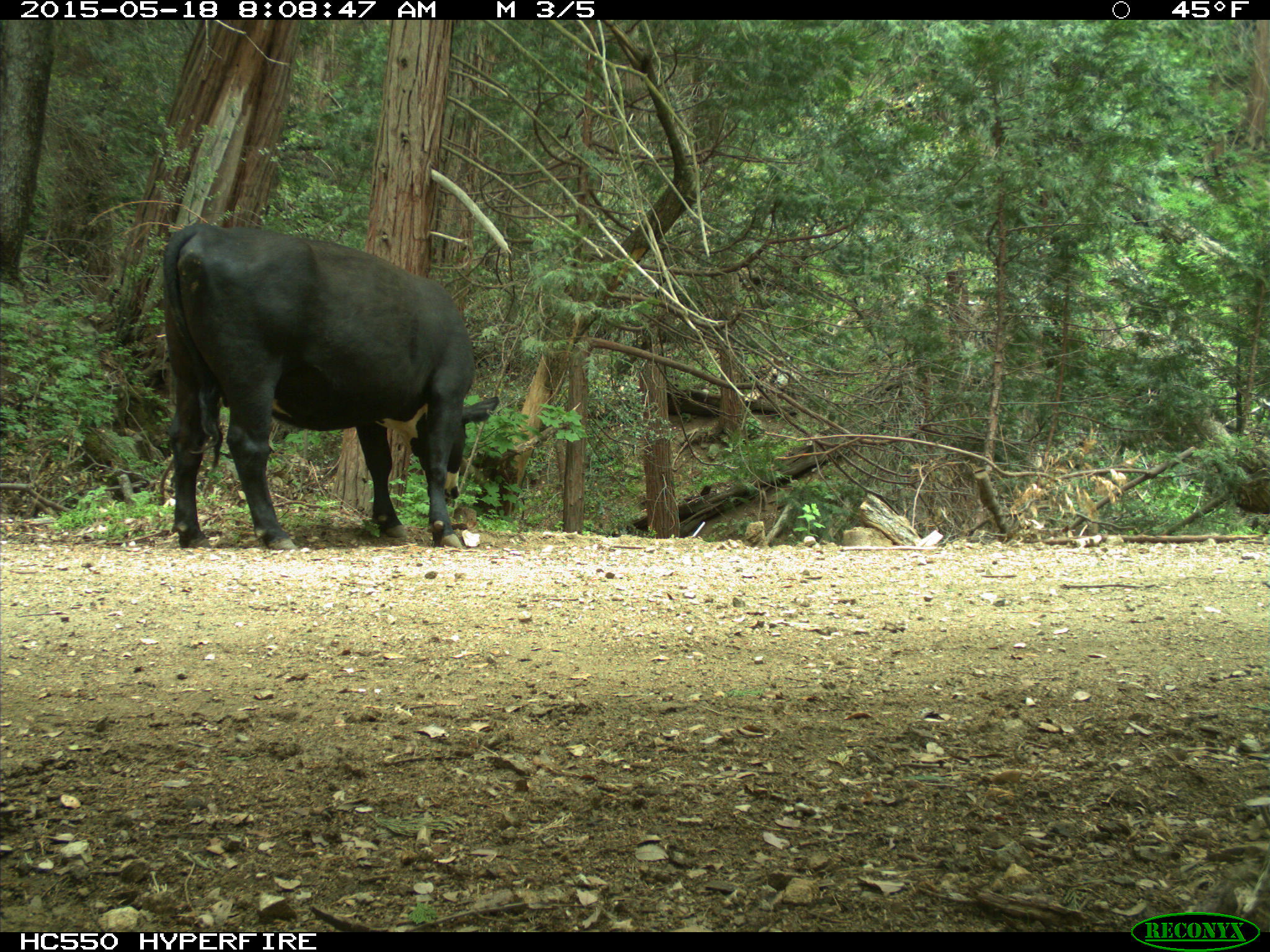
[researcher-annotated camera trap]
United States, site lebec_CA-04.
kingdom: Animalia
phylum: Chordata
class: Mammalia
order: Artiodactyla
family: Bovidae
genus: Bos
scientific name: Bos taurus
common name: domestic cow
Bos taurus (domestic cow).